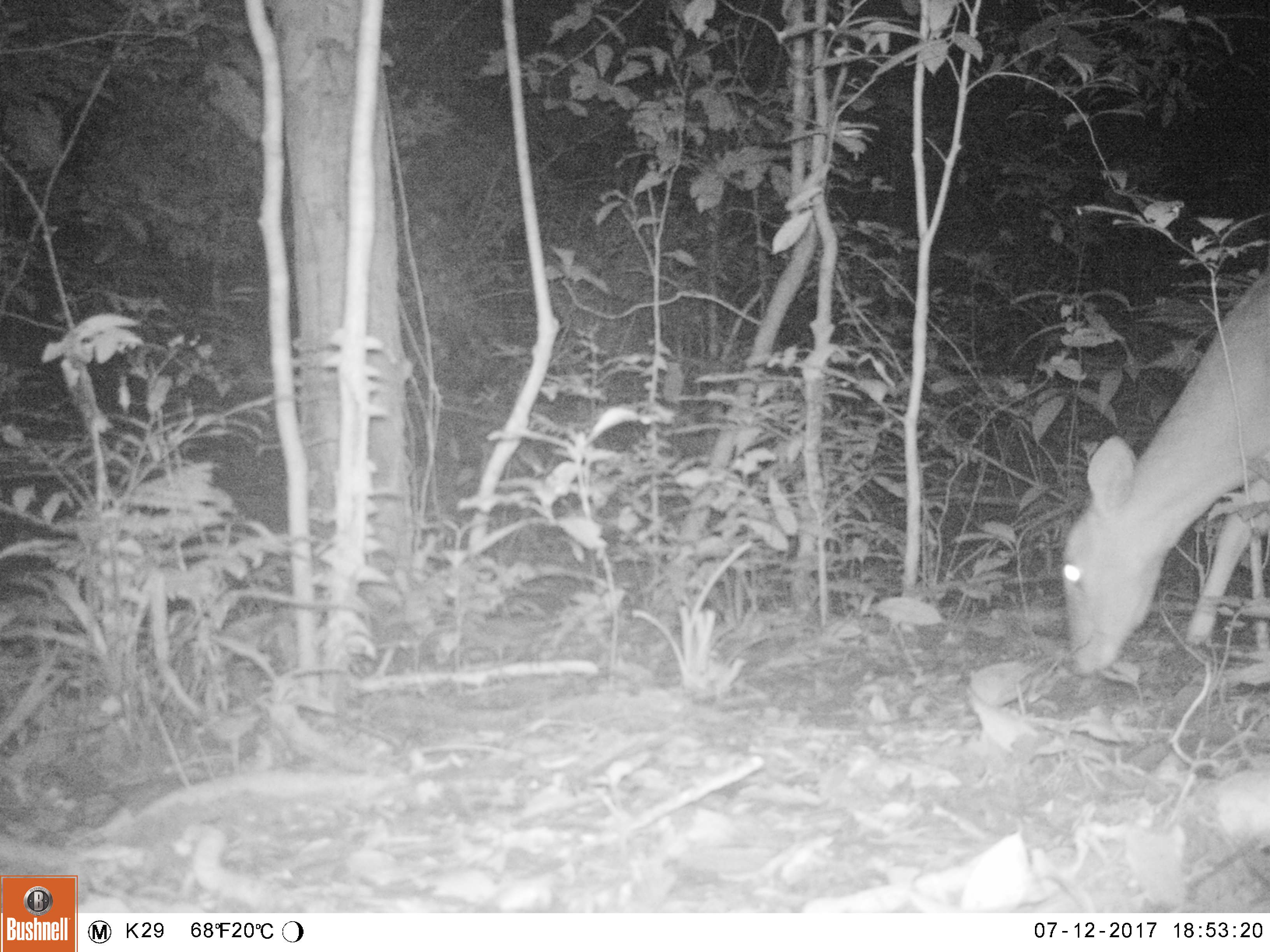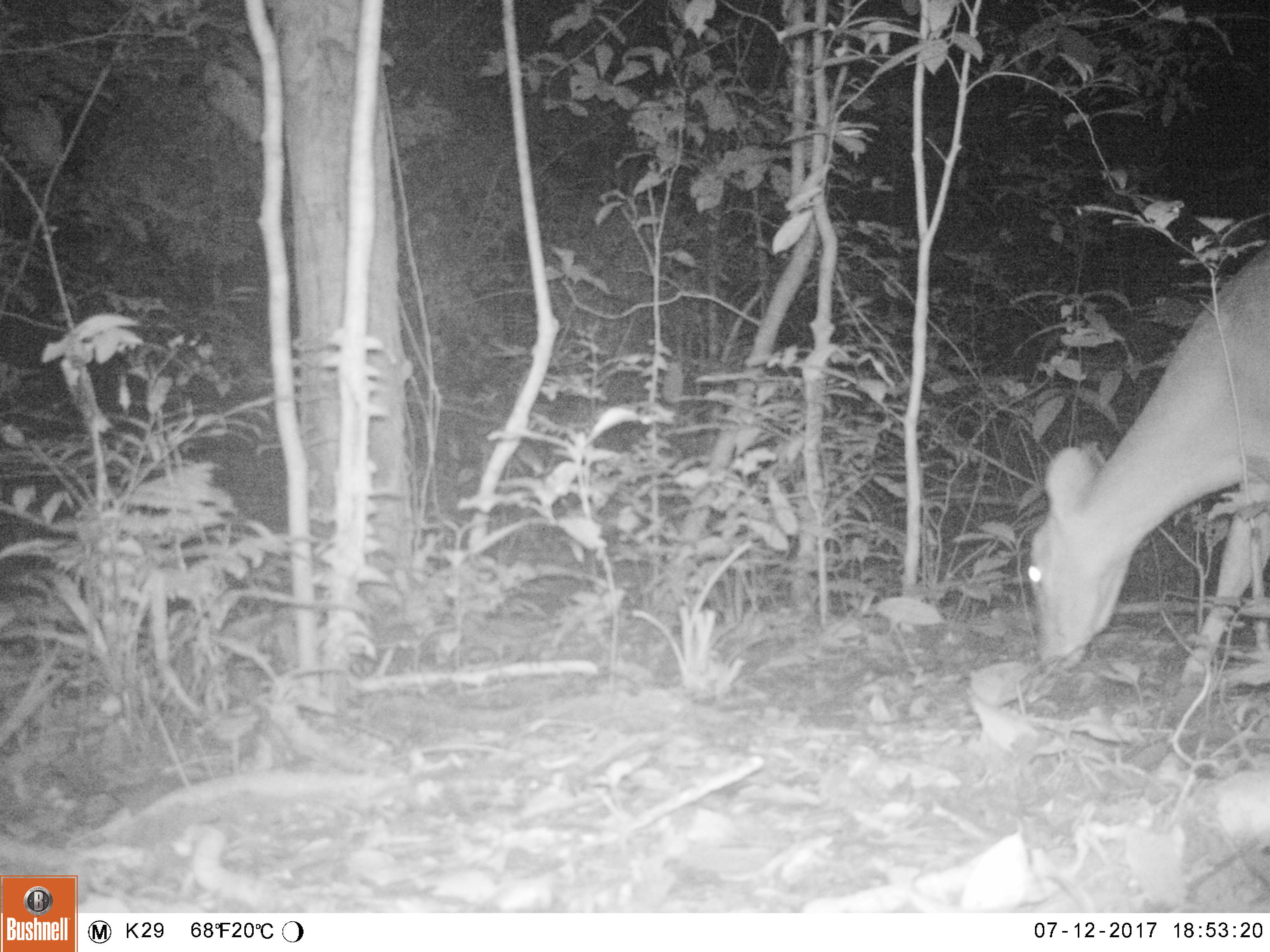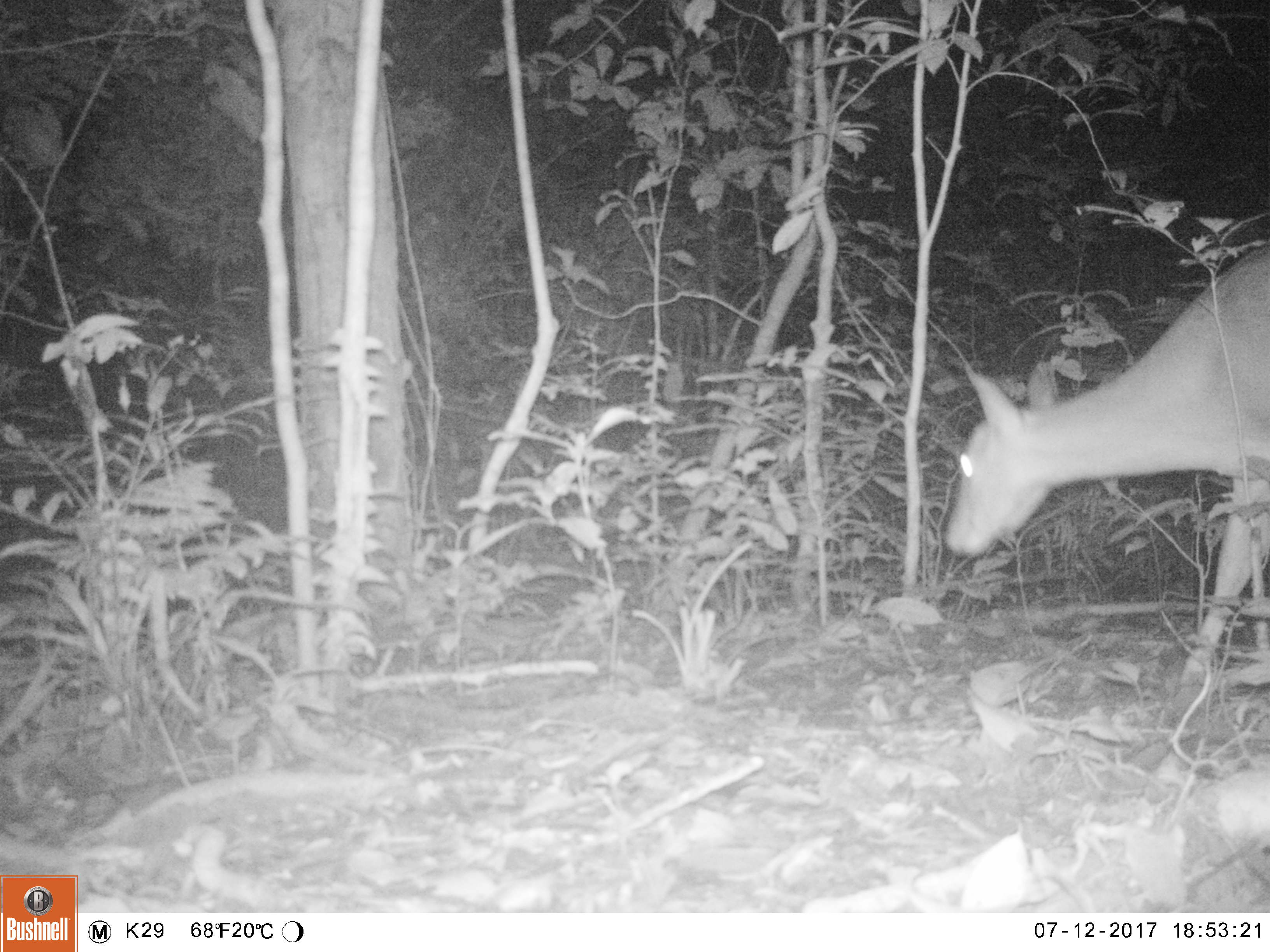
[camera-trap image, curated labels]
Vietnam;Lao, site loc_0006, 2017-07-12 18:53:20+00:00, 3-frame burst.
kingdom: Animalia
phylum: Chordata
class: Mammalia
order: Artiodactyla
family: Cervidae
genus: Muntiacus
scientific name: Muntiacus vuquangensis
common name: large-antlered muntjac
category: large antlered muntjac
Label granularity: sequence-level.